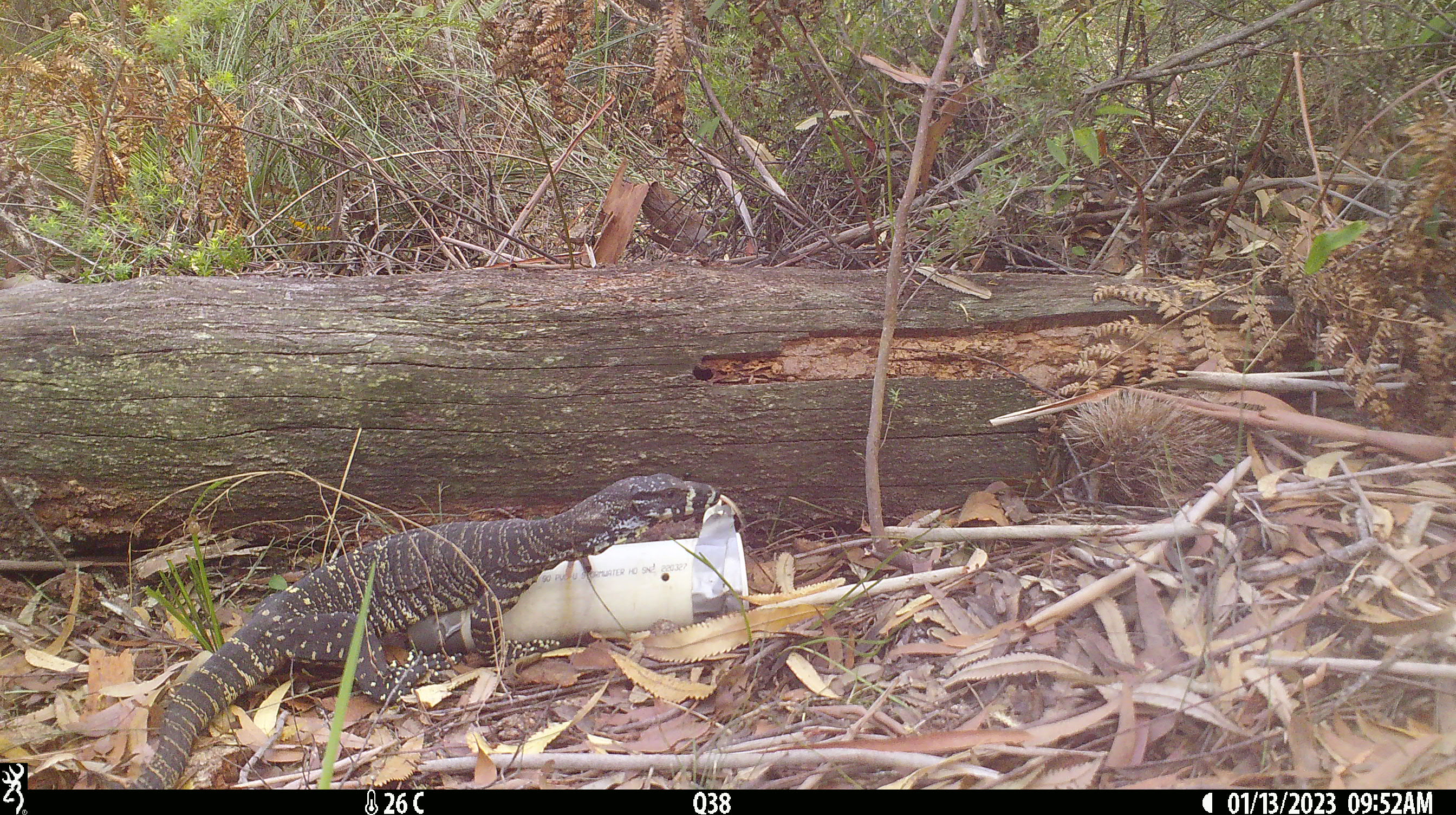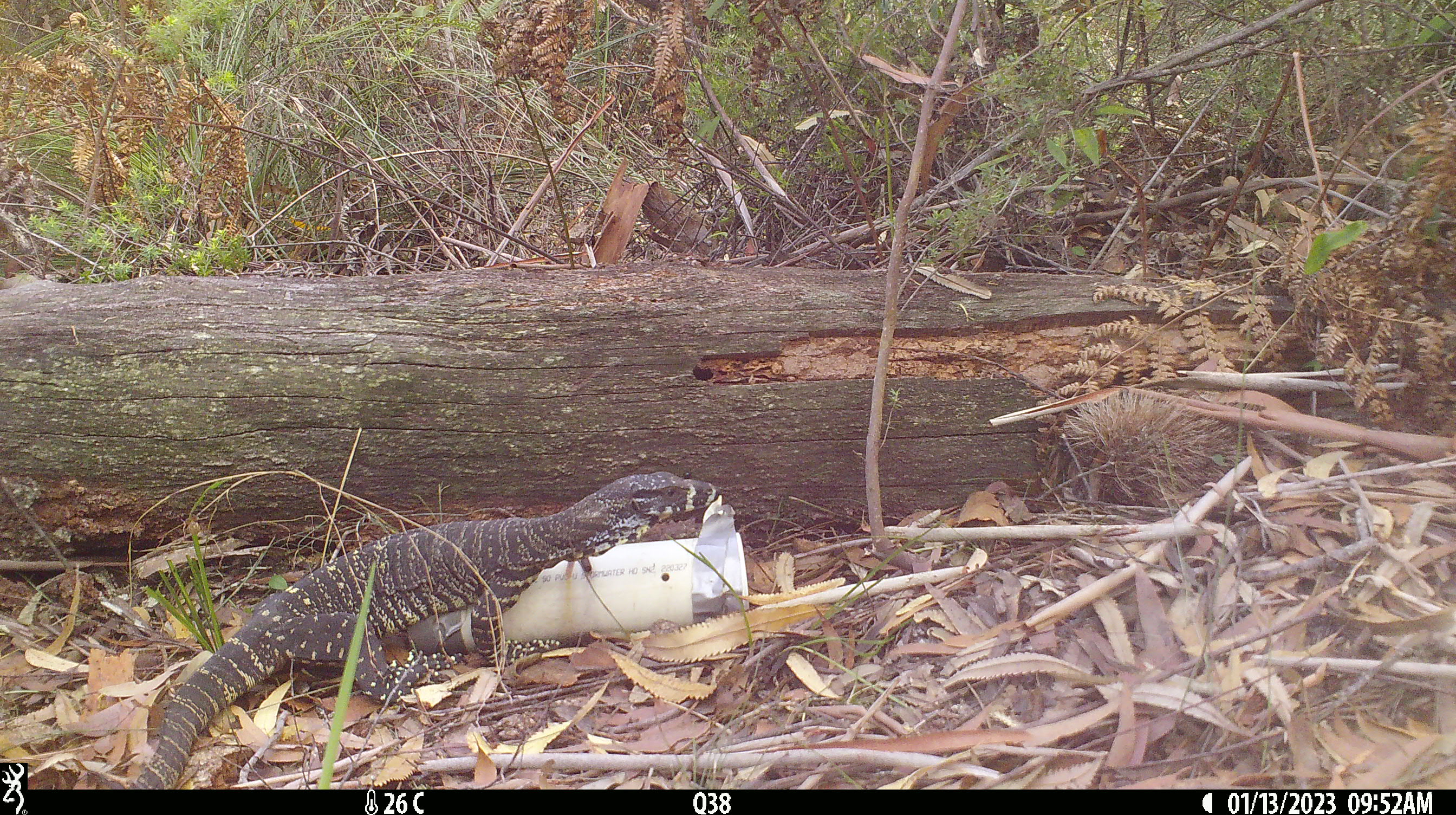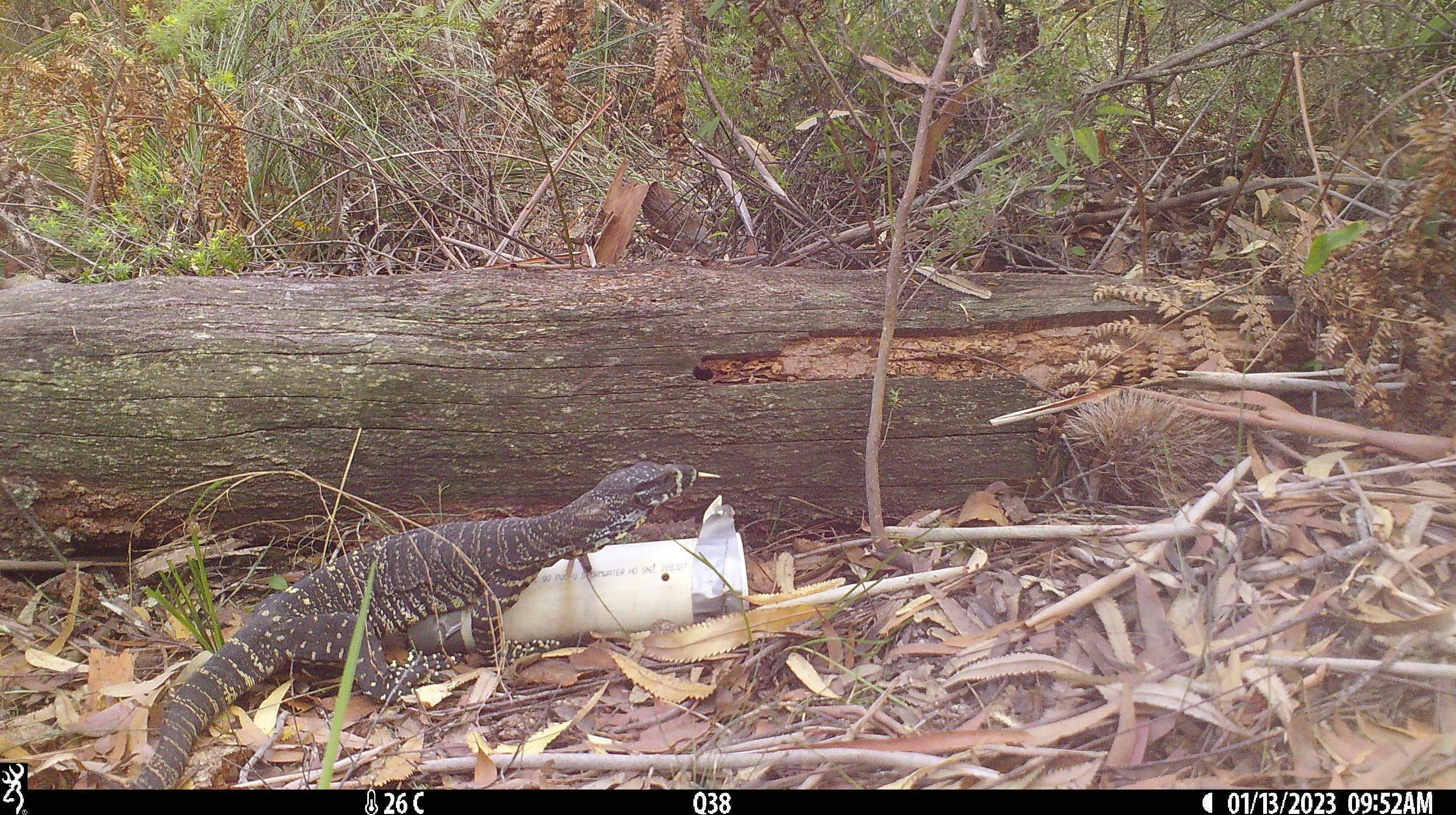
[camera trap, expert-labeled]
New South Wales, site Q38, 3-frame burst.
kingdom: Animalia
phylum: Chordata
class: Reptilia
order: Squamata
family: Varanidae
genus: Varanus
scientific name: Varanus varius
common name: lace monitor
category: goanna